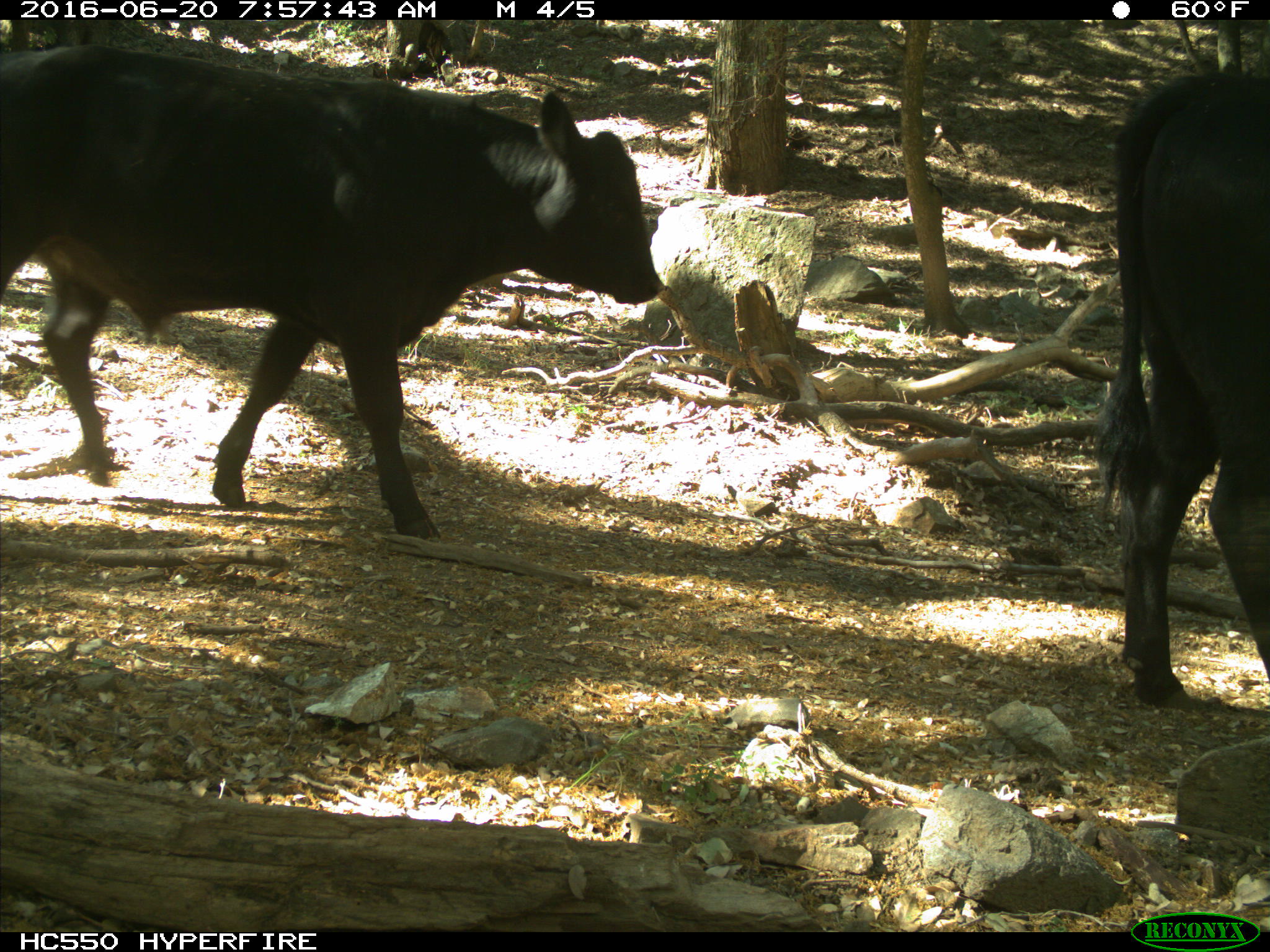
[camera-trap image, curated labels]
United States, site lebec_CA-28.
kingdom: Animalia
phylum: Chordata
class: Mammalia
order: Artiodactyla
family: Bovidae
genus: Bos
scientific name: Bos taurus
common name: domestic cow